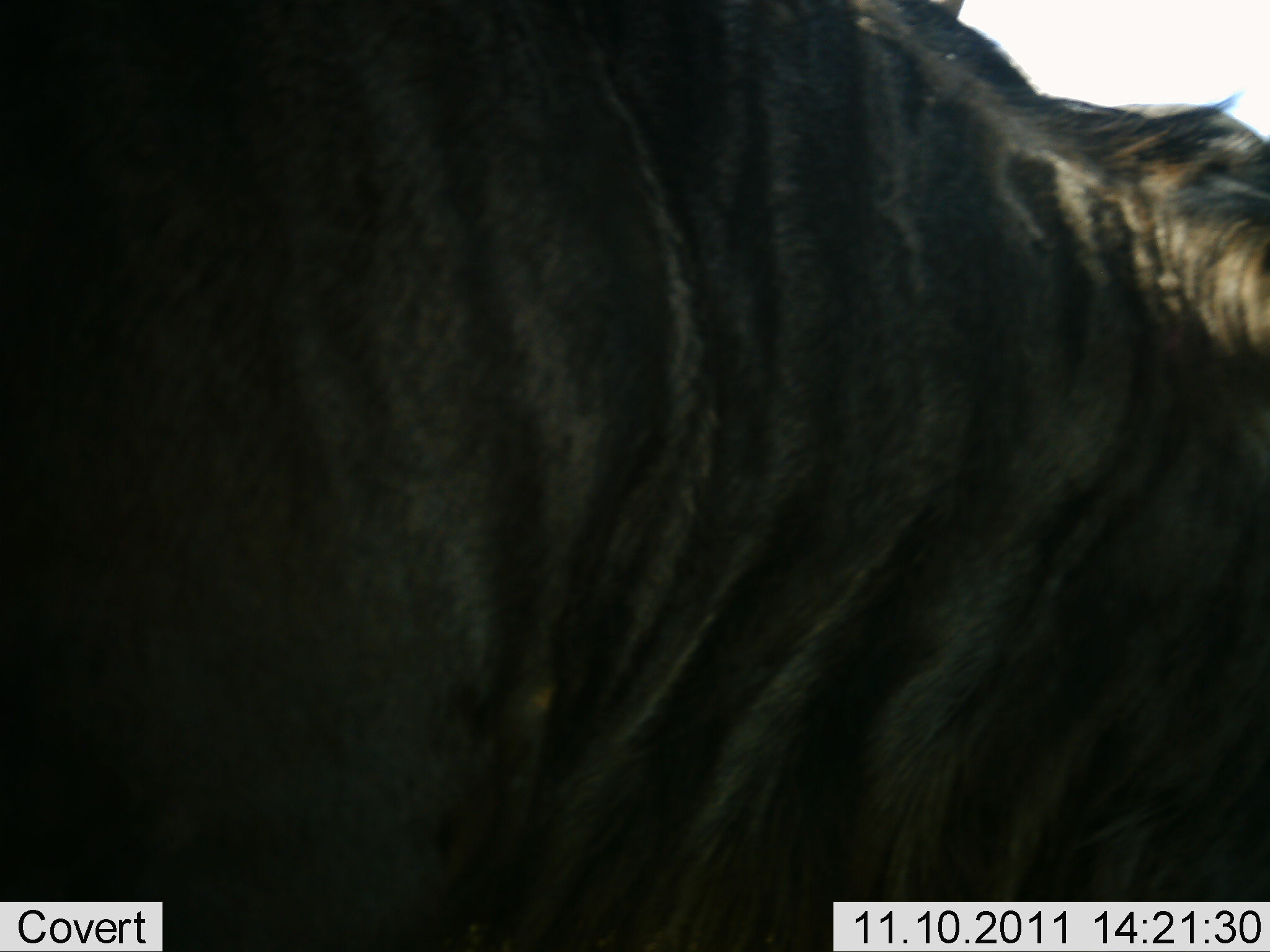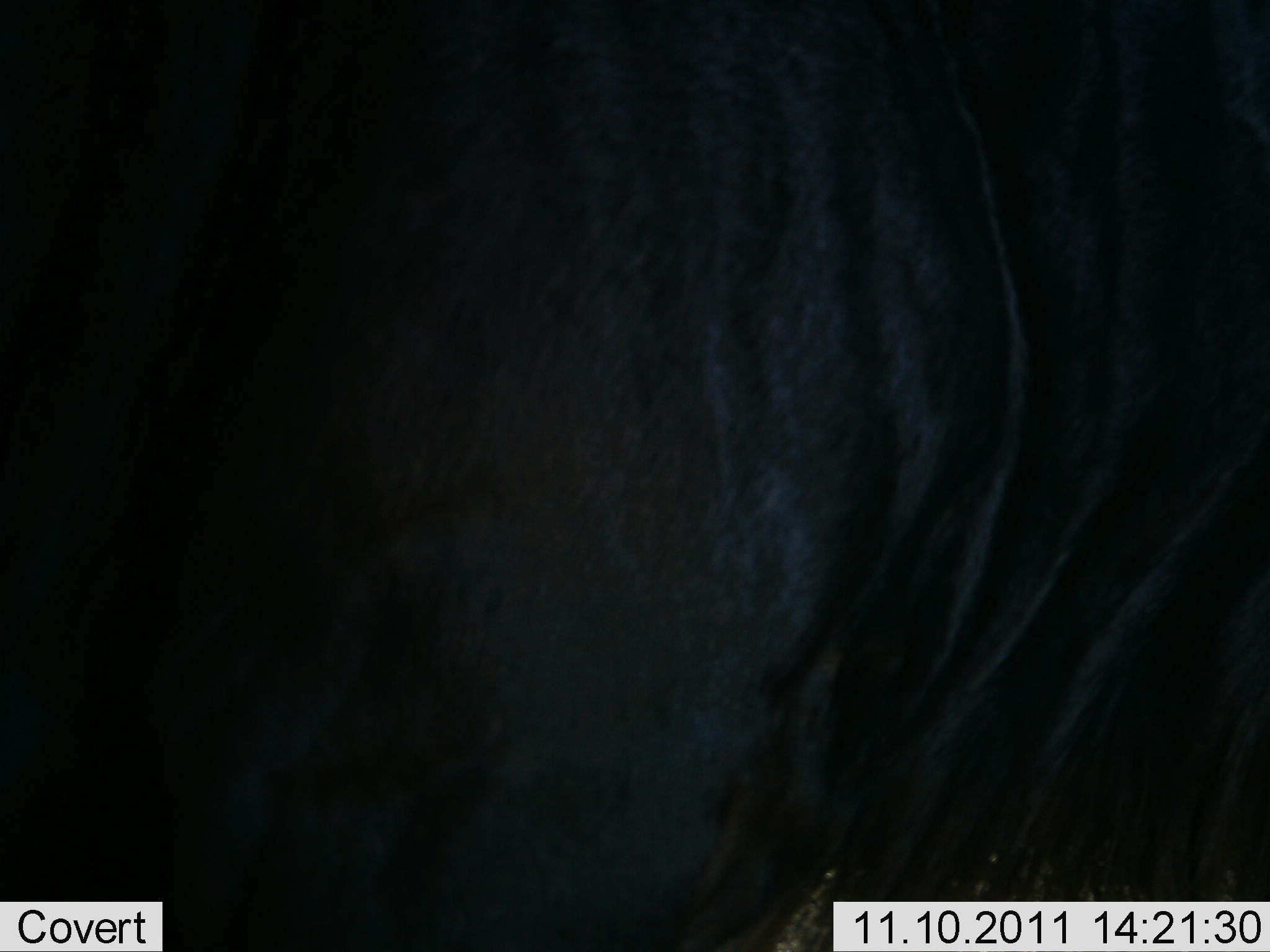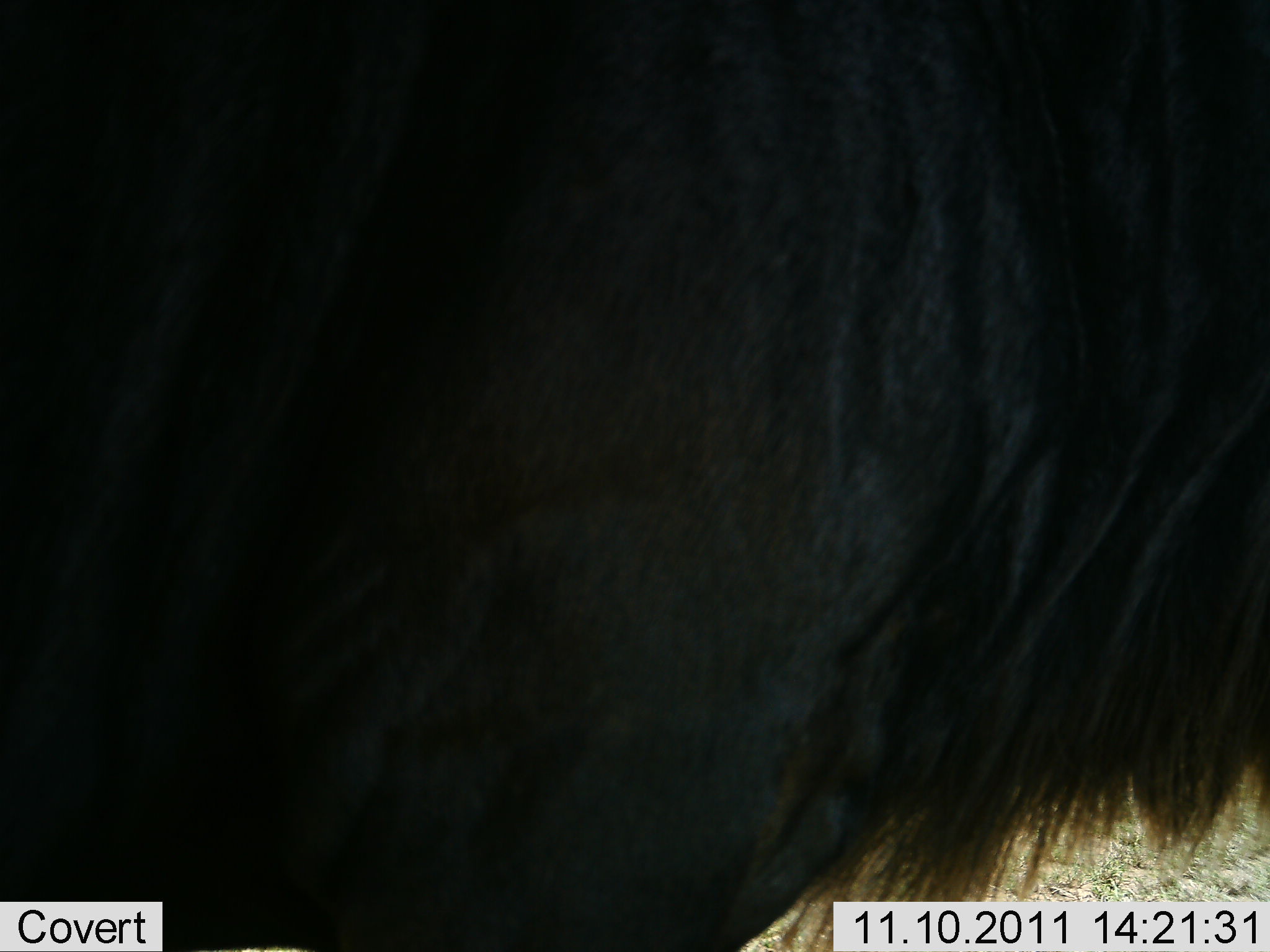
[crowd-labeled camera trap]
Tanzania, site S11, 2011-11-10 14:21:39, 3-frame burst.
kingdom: Animalia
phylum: Chordata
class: Mammalia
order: Artiodactyla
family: Bovidae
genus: Connochaetes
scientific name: Connochaetes taurinus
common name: blue wildebeest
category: wildebeest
Wildebeest (blue wildebeest) (Connochaetes taurinus), count 1. Behavior (volunteer vote fractions): standing 69%, resting 0%, moving 31%, interacting 6%. Young present (vote fraction): 0%. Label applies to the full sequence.